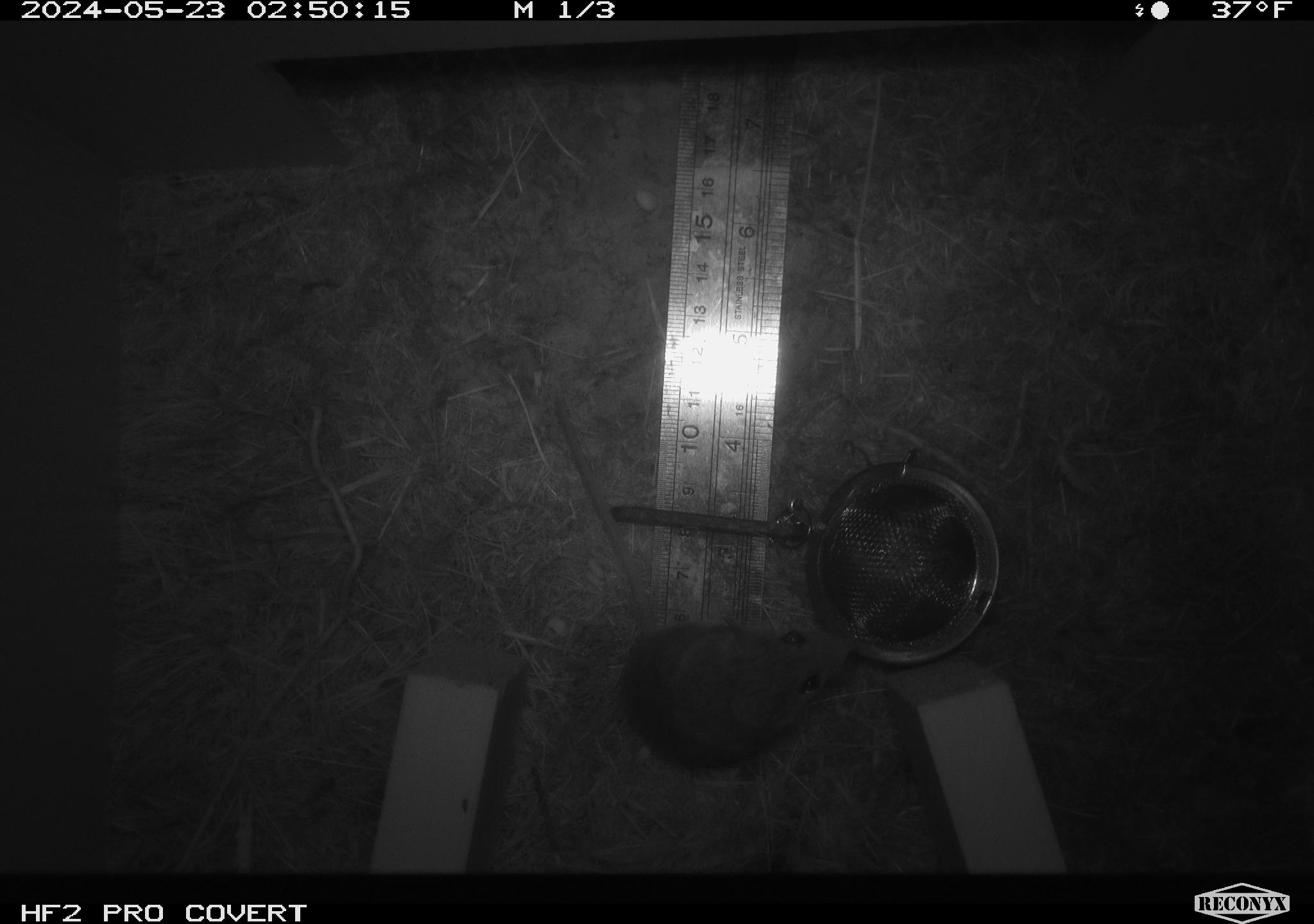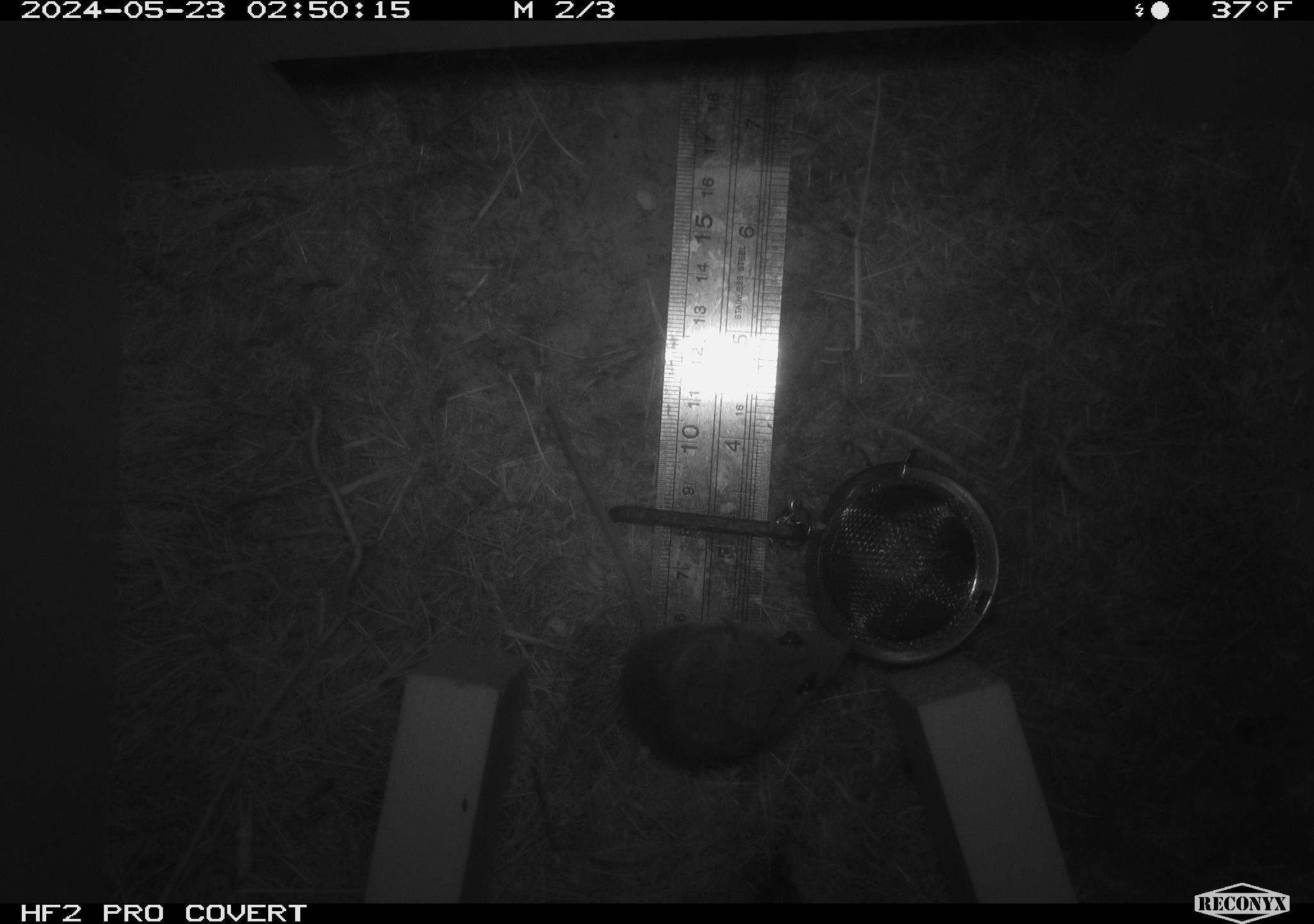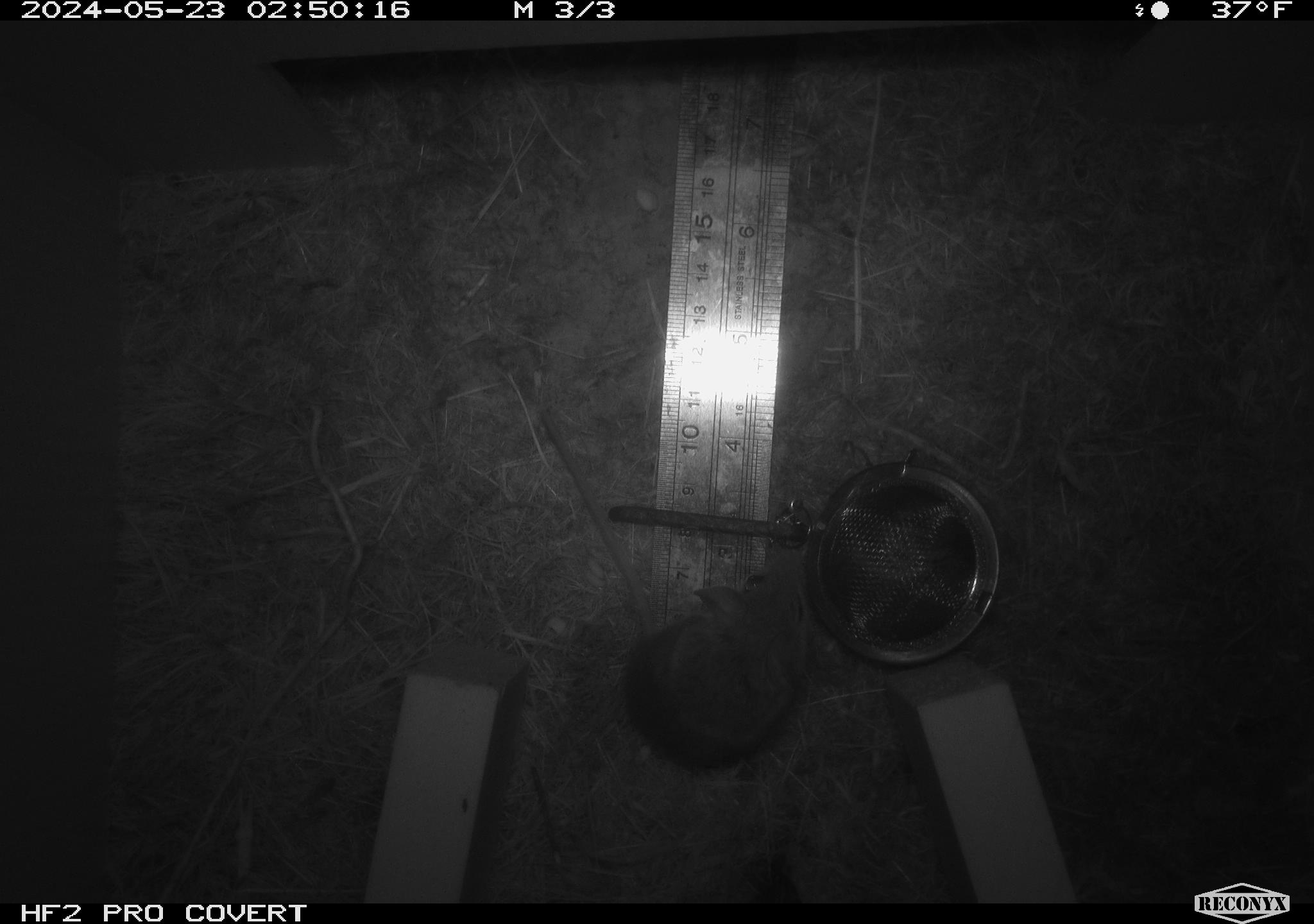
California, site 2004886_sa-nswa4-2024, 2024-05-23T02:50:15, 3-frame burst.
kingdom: Animalia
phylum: Chordata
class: Mammalia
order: Rodentia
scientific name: Rodentia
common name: rodent